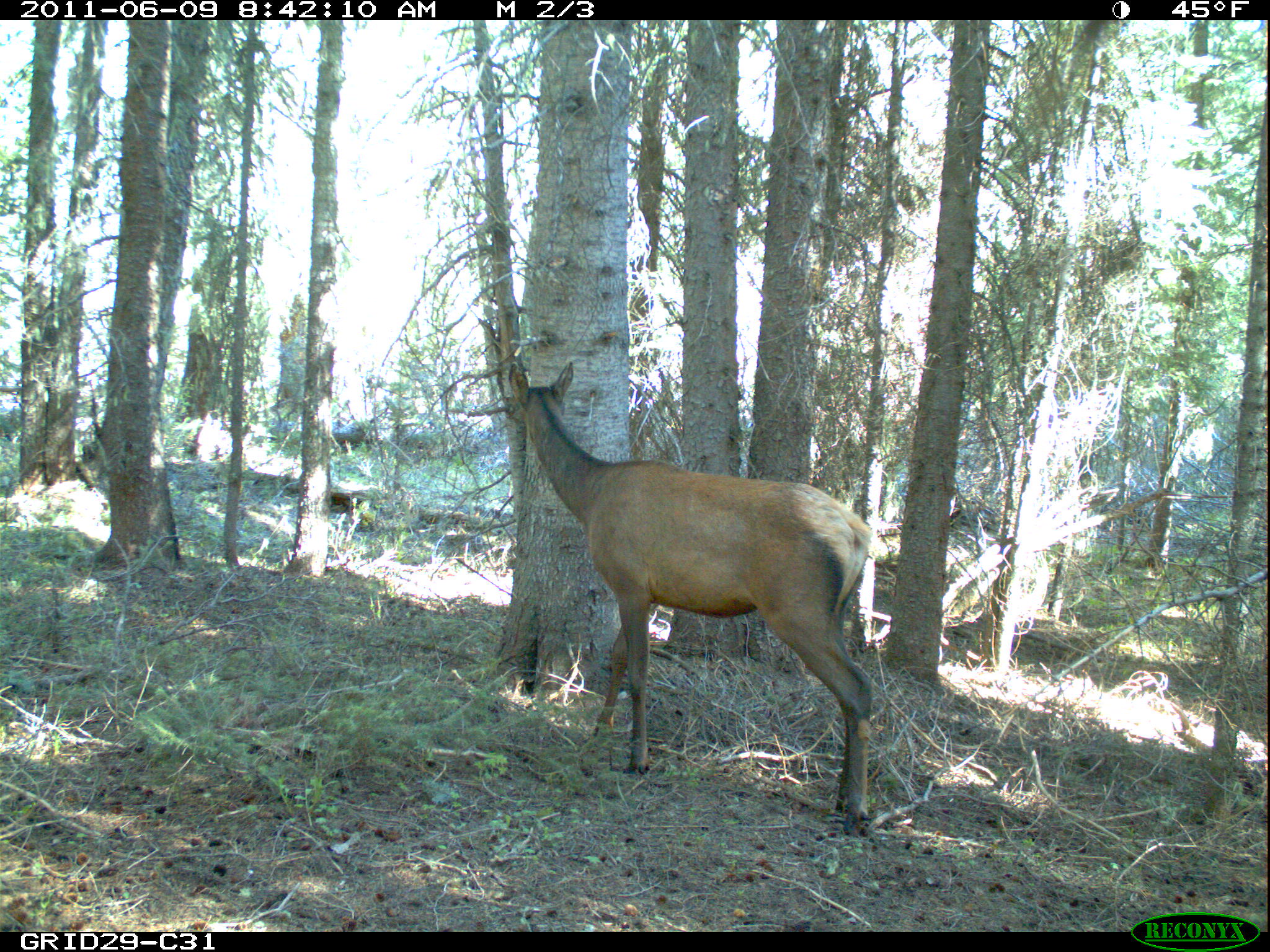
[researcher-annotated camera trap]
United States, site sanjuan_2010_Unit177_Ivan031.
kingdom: Animalia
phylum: Chordata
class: Mammalia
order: Artiodactyla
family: Cervidae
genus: Cervus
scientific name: Cervus elaphus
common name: red deer